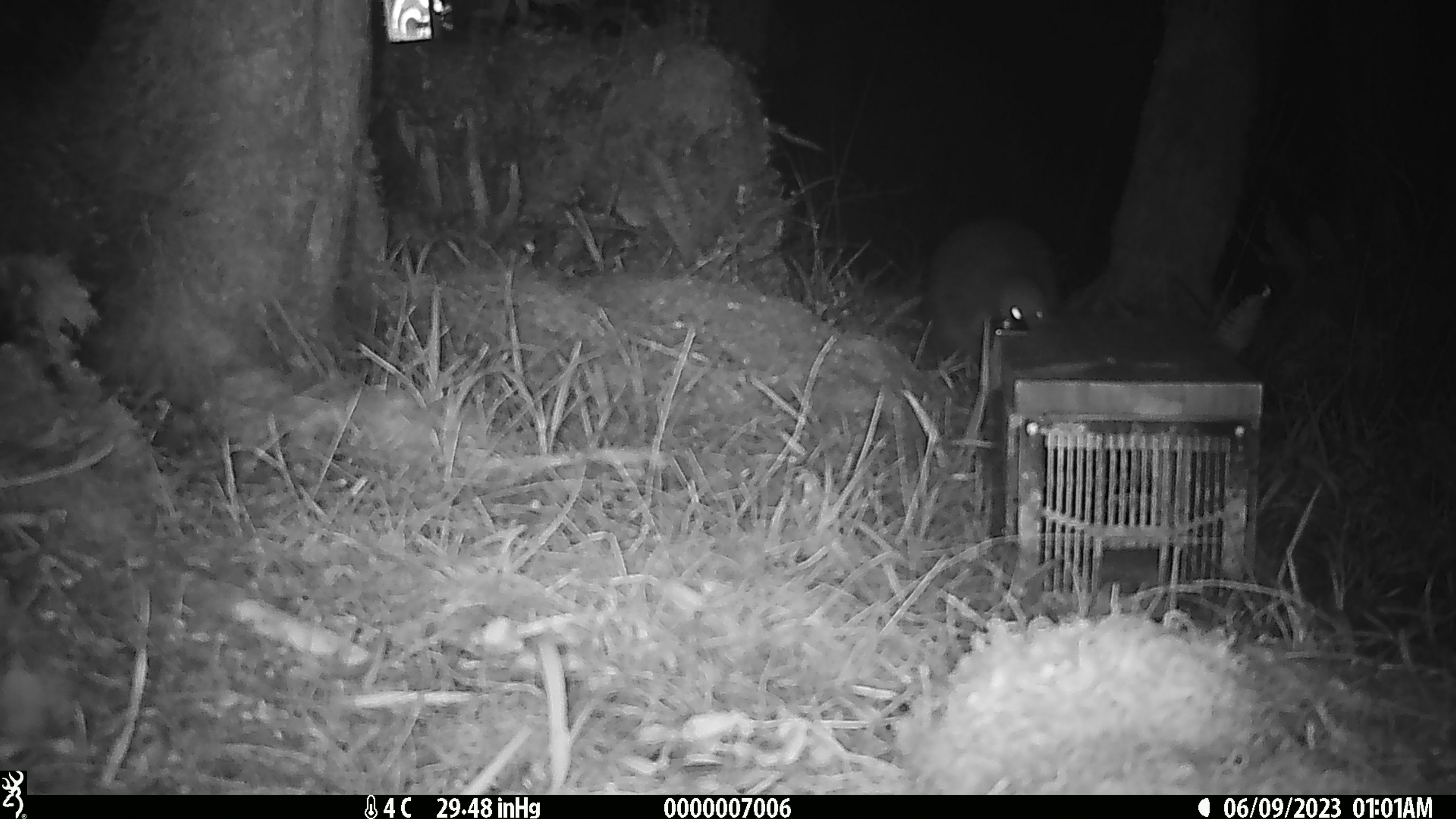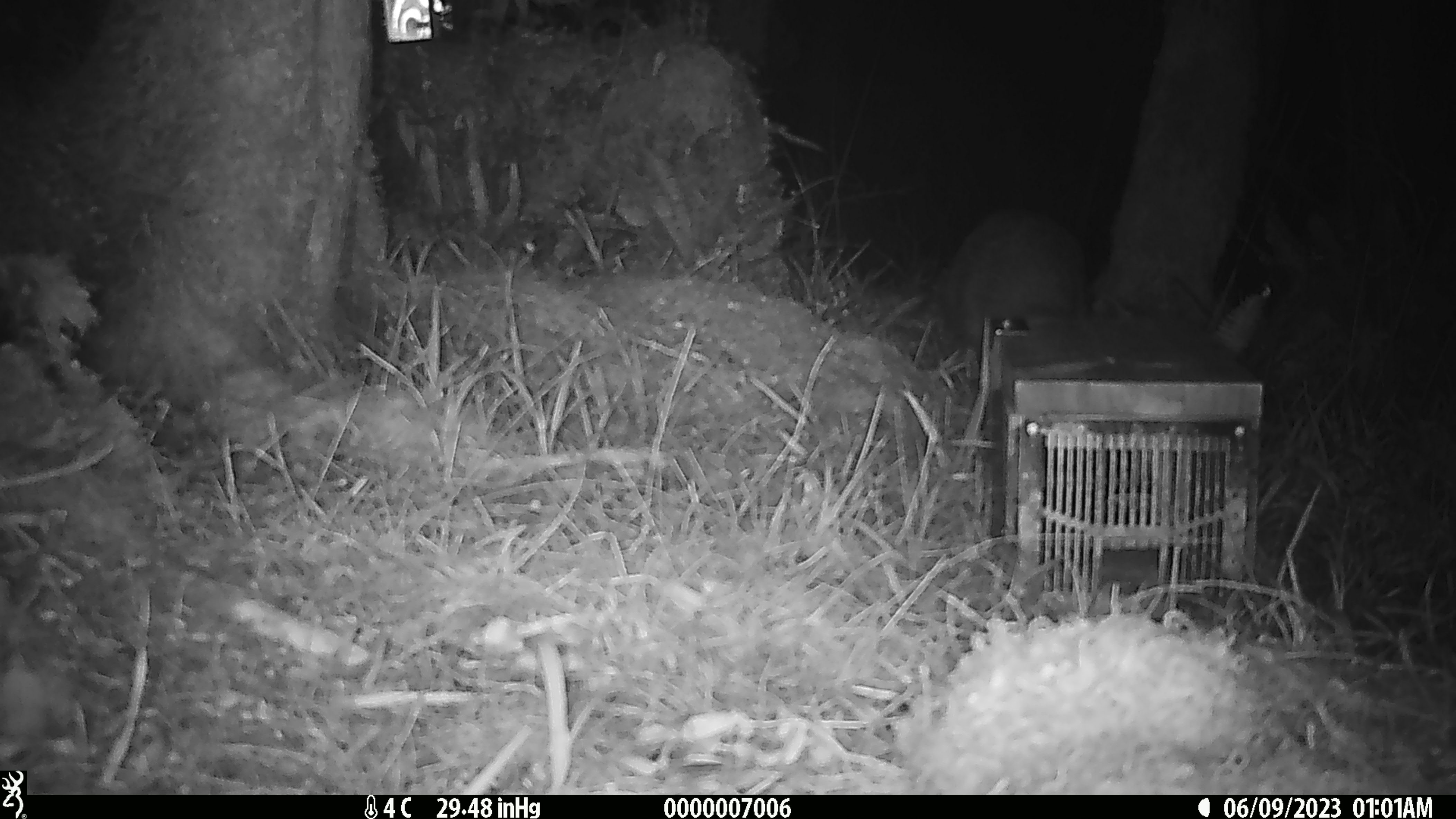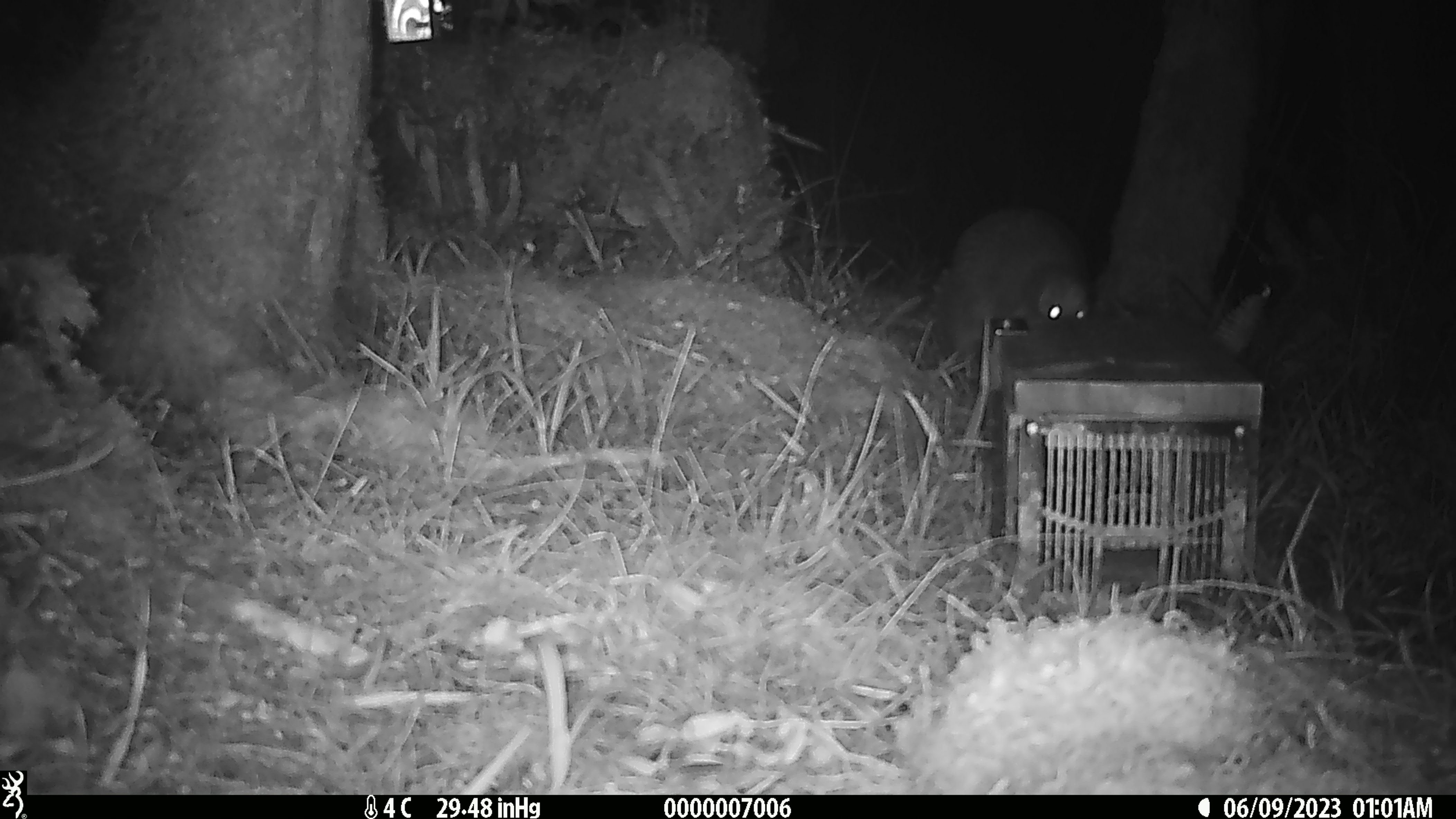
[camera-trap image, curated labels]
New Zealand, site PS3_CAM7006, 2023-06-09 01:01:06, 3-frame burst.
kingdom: Animalia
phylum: Chordata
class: Aves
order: Apterygiformes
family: Apterygidae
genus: Apteryx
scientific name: Apteryx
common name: kiwi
Kiwi (Apteryx).